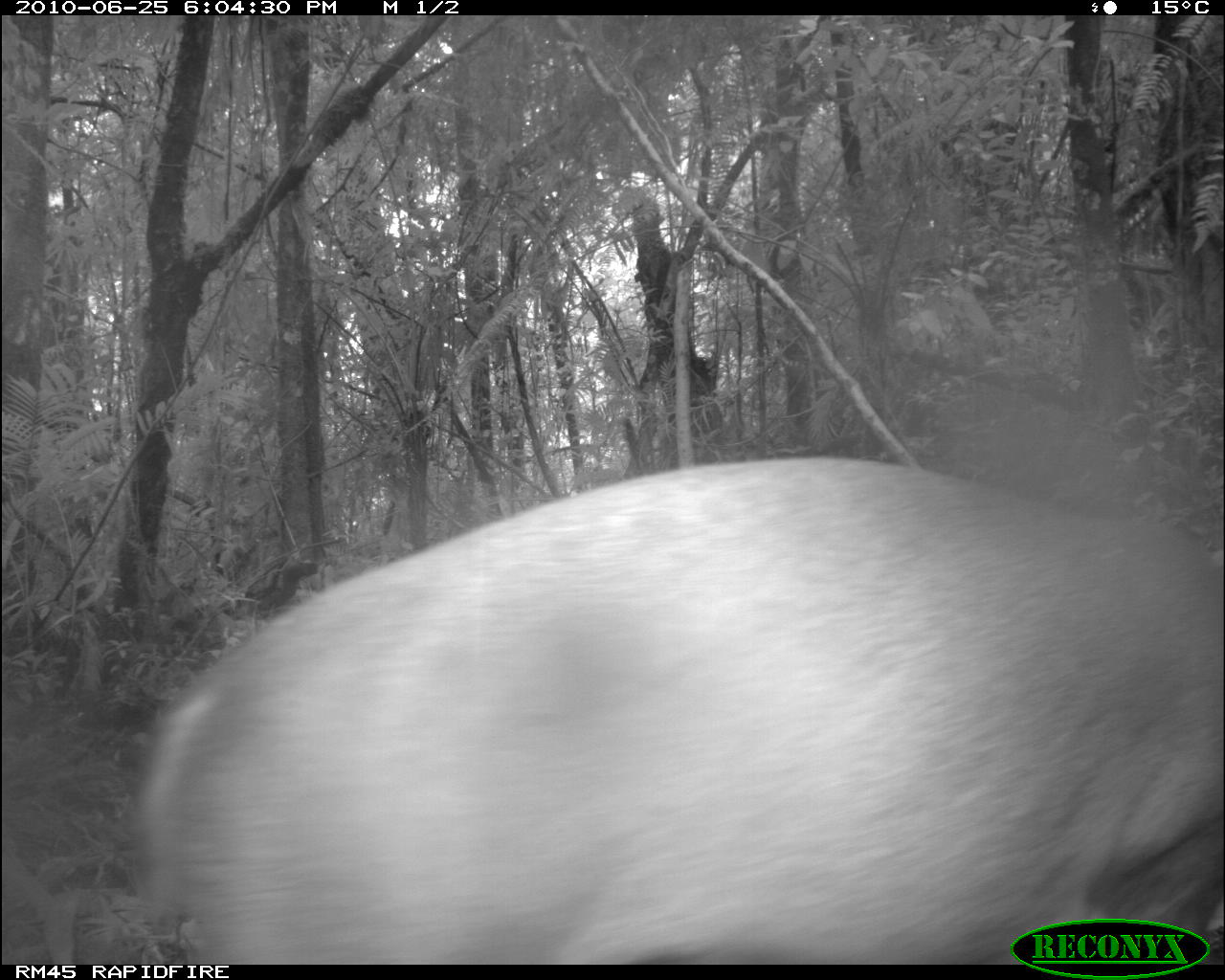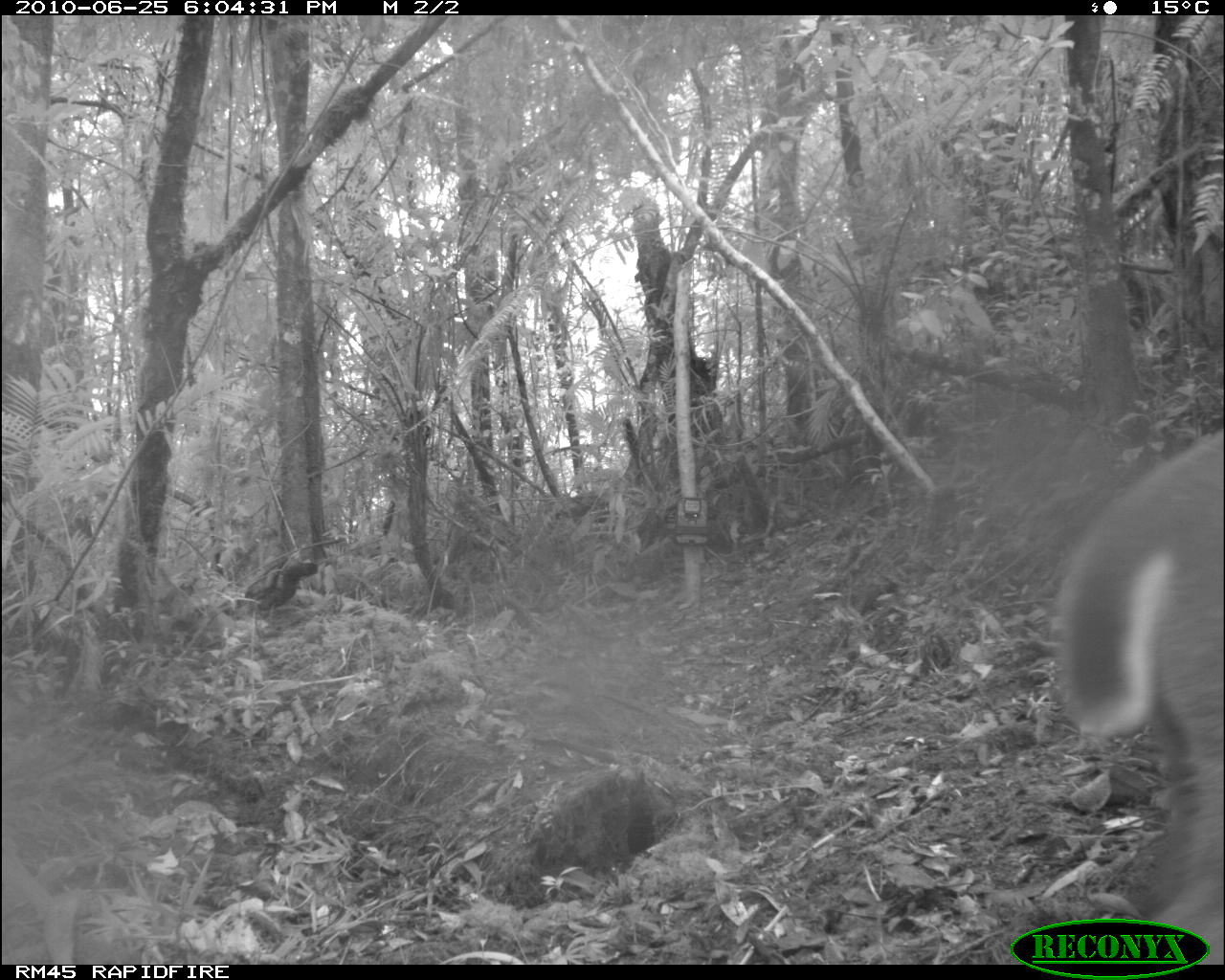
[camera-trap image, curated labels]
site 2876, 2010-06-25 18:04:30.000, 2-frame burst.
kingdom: Animalia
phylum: Chordata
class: Mammalia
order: Artiodactyla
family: Cervidae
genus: Muntiacus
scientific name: Muntiacus muntjak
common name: southern red muntjac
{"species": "Muntiacus muntjak (southern red muntjac)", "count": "1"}